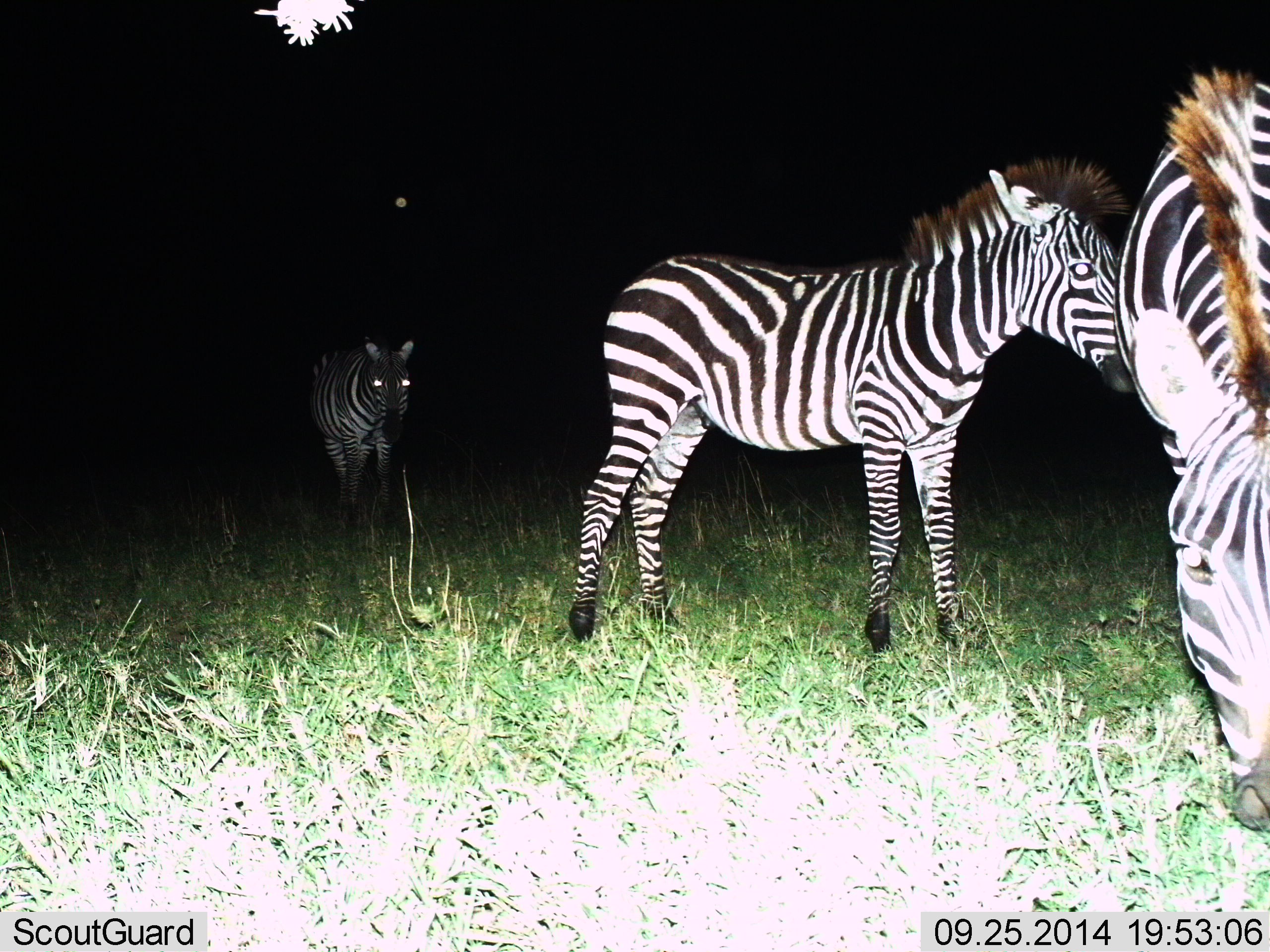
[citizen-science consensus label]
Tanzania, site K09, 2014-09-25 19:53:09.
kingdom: Animalia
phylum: Chordata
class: Mammalia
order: Perissodactyla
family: Equidae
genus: Equus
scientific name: Equus quagga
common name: plains zebra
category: zebra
Zebra (plains zebra) (Equus quagga), count 3. Behavior (volunteer vote fractions): standing 80%, resting 10%, moving 50%, interacting 0%. Young present (vote fraction): 10%. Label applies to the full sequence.